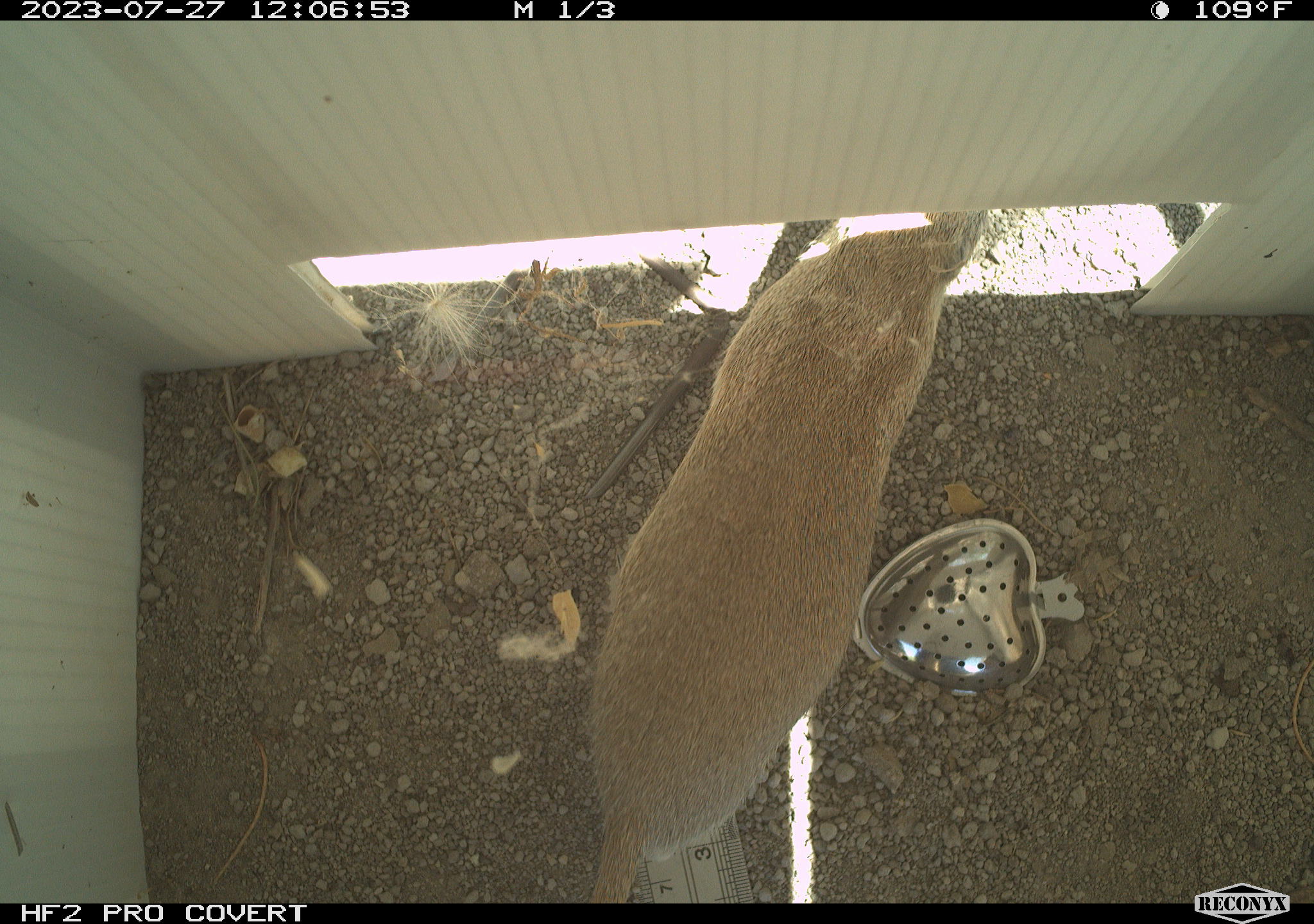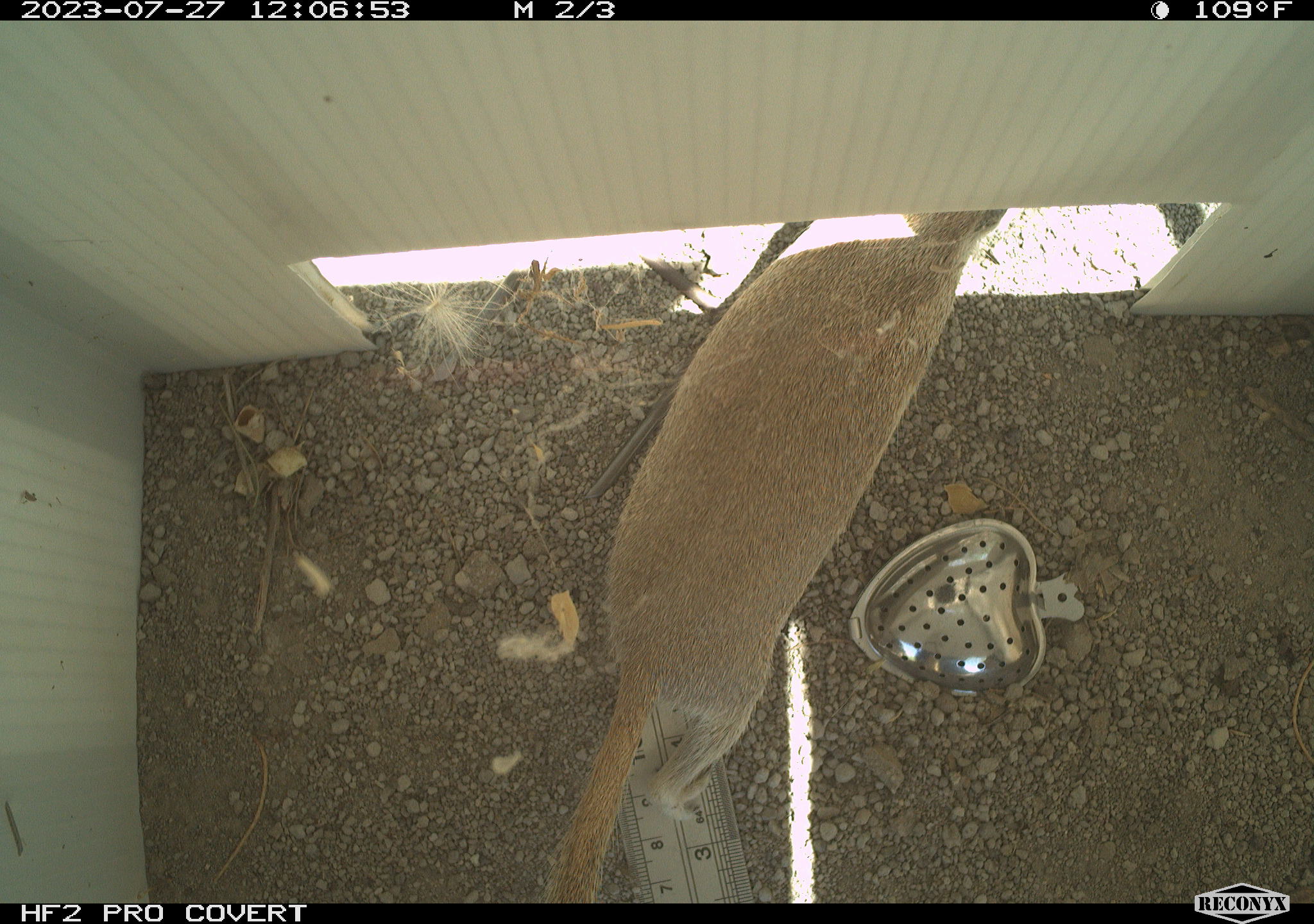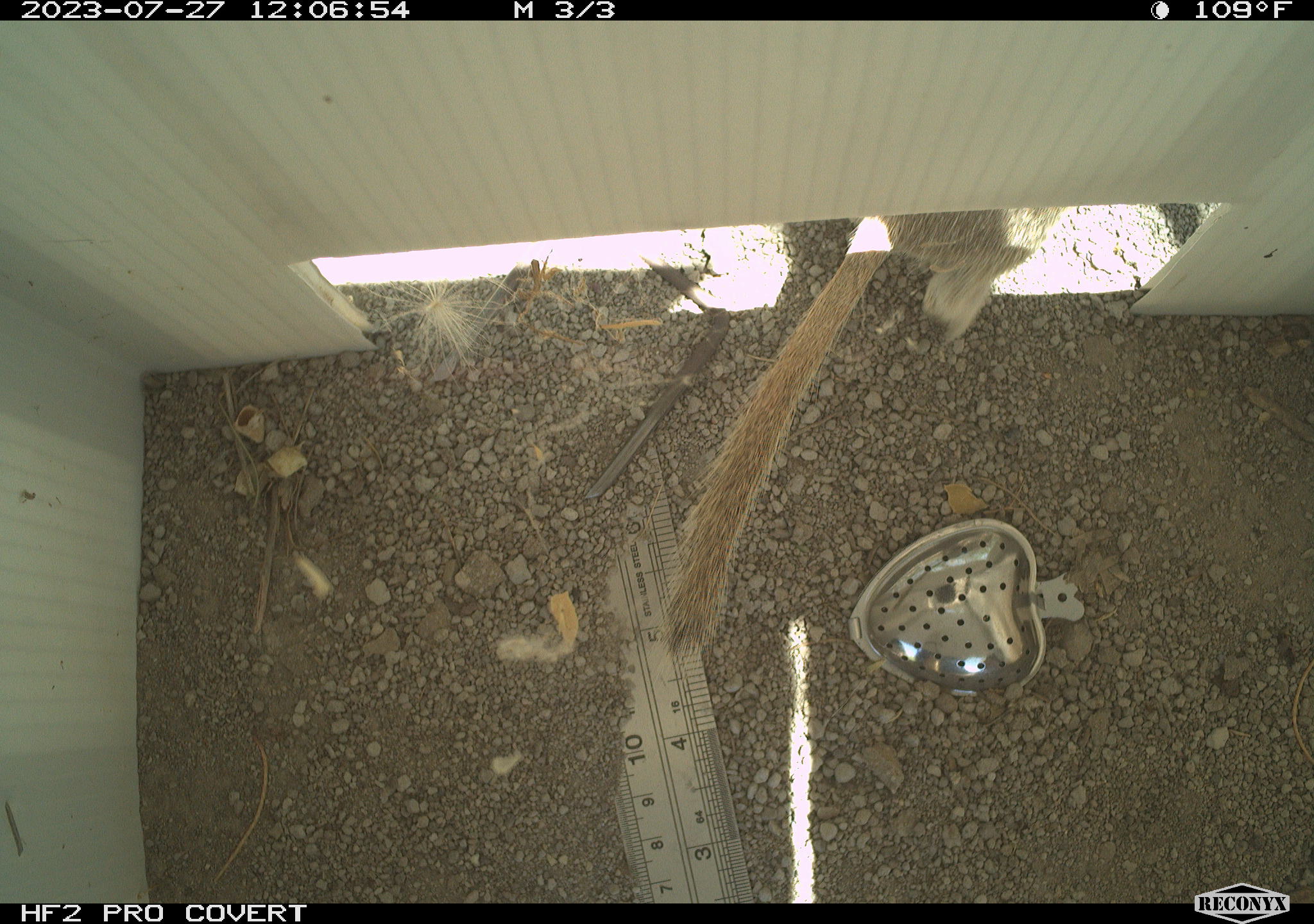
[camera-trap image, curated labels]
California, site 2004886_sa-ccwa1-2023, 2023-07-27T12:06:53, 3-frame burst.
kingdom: Animalia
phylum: Chordata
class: Mammalia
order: Rodentia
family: Sciuridae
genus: Xerospermophilus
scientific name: Xerospermophilus tereticaudus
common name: round-tailed ground squirrel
Round-tailed ground squirrel (Xerospermophilus tereticaudus).